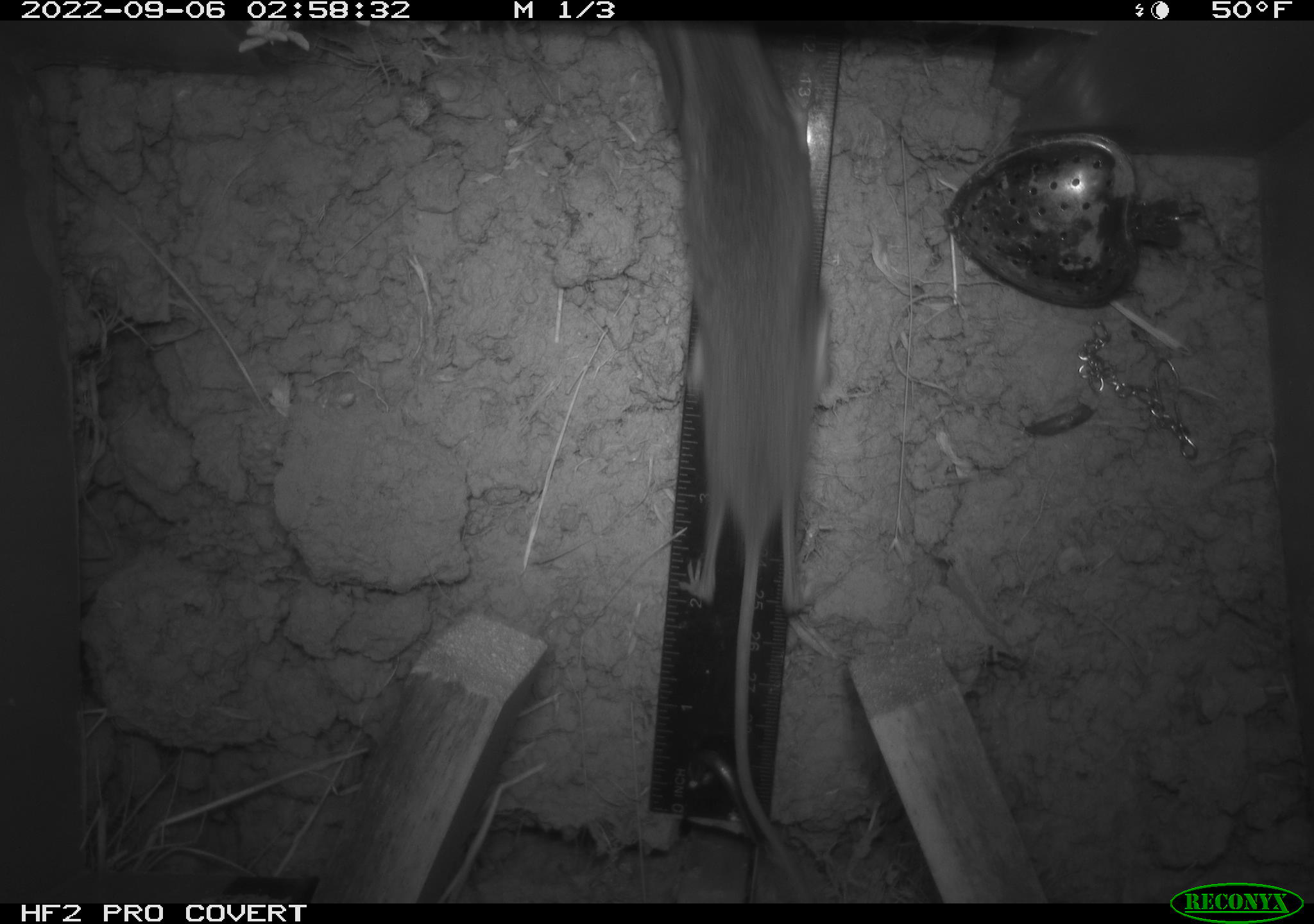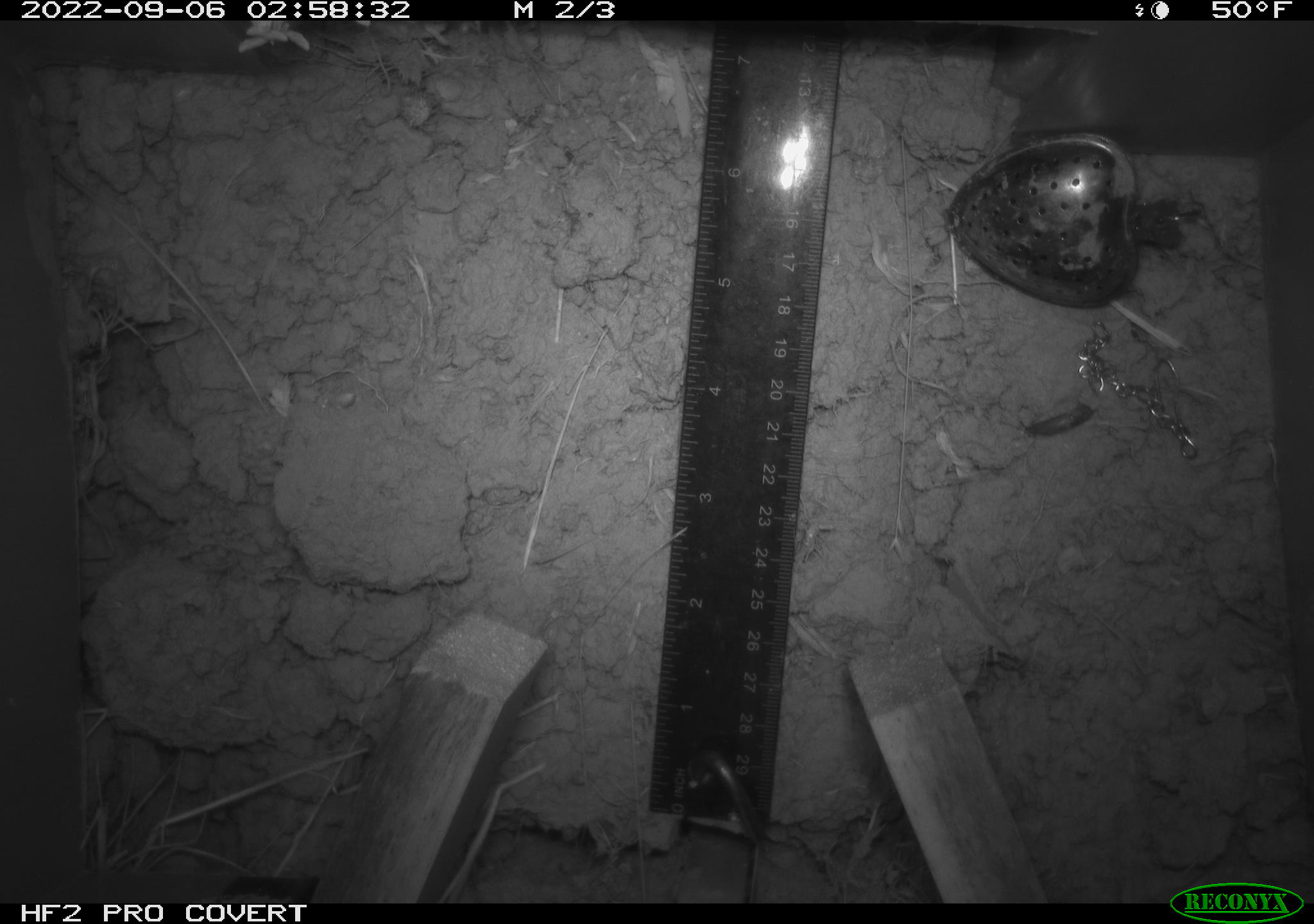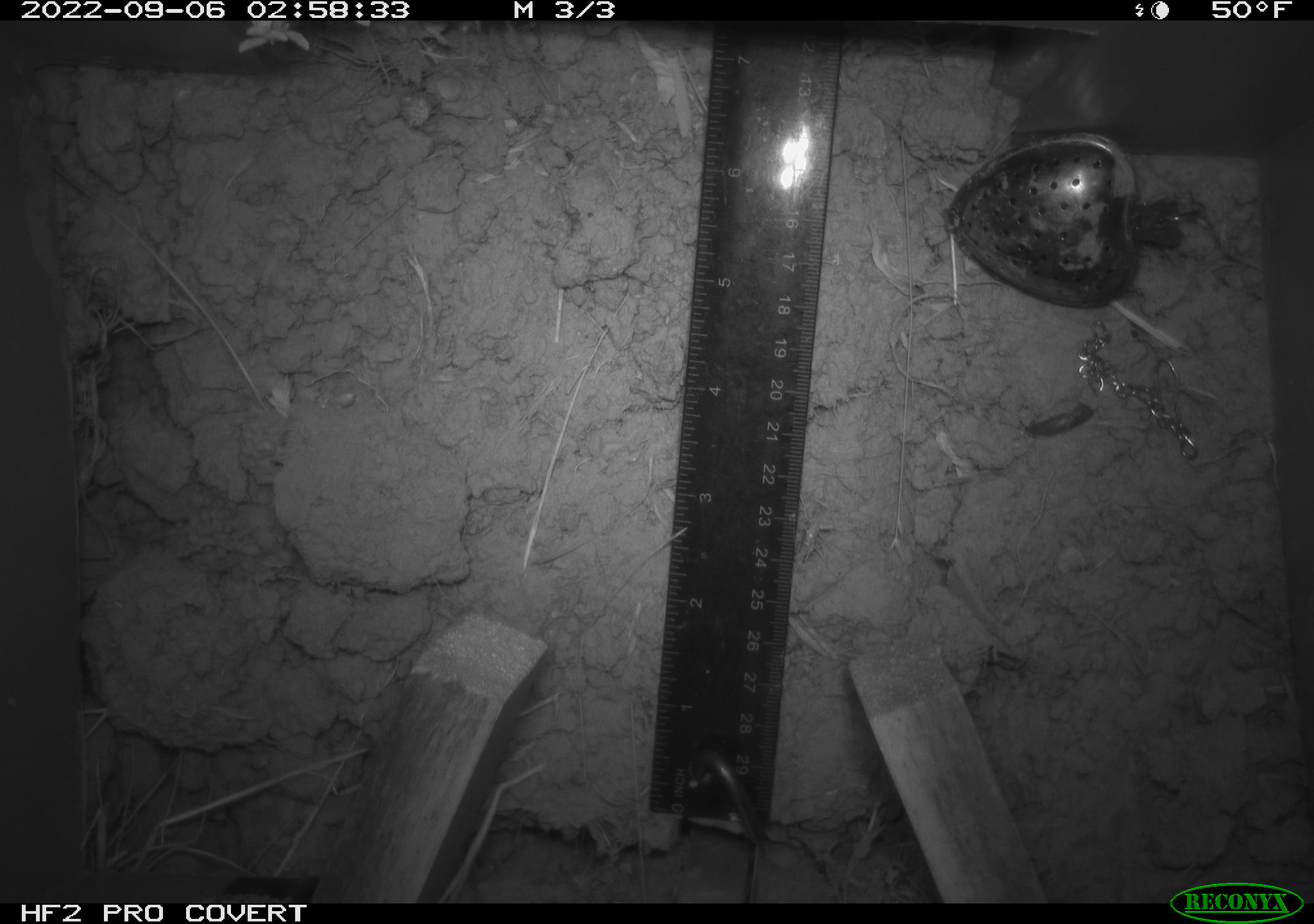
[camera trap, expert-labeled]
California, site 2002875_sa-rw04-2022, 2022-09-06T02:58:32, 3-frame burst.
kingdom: Animalia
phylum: Chordata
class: Mammalia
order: Rodentia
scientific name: Rodentia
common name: mouse species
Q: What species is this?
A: Mouse species (Rodentia).